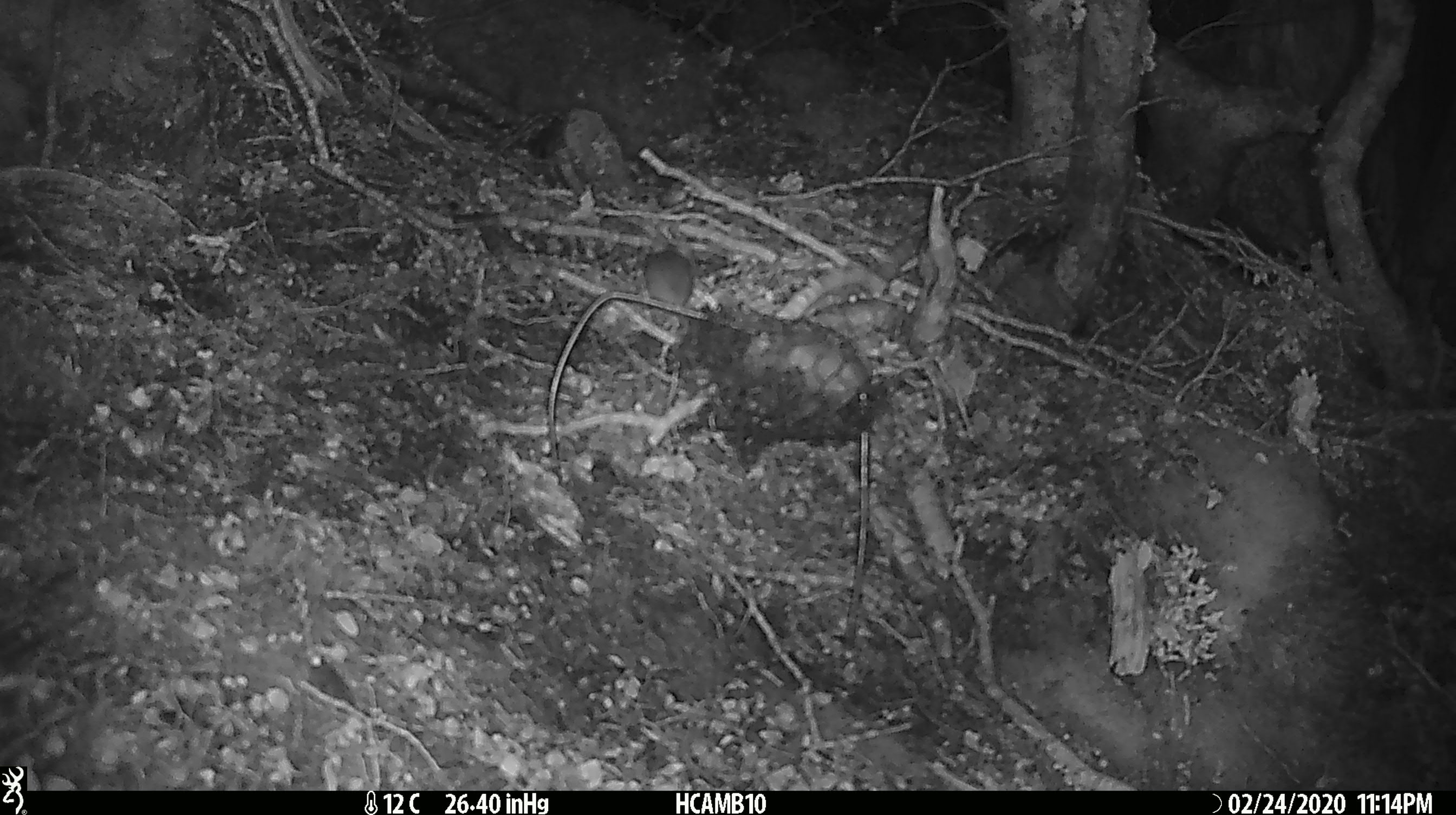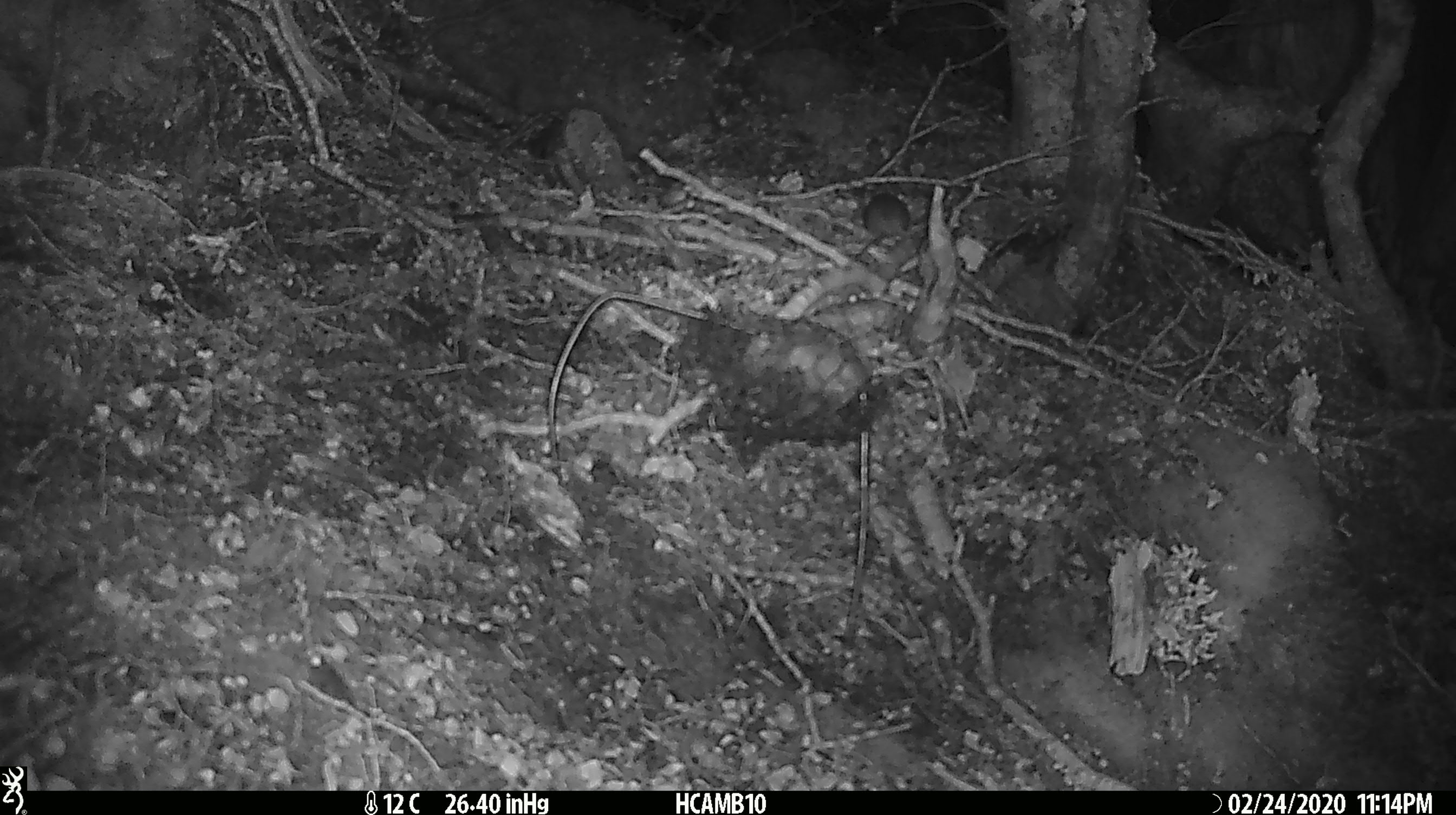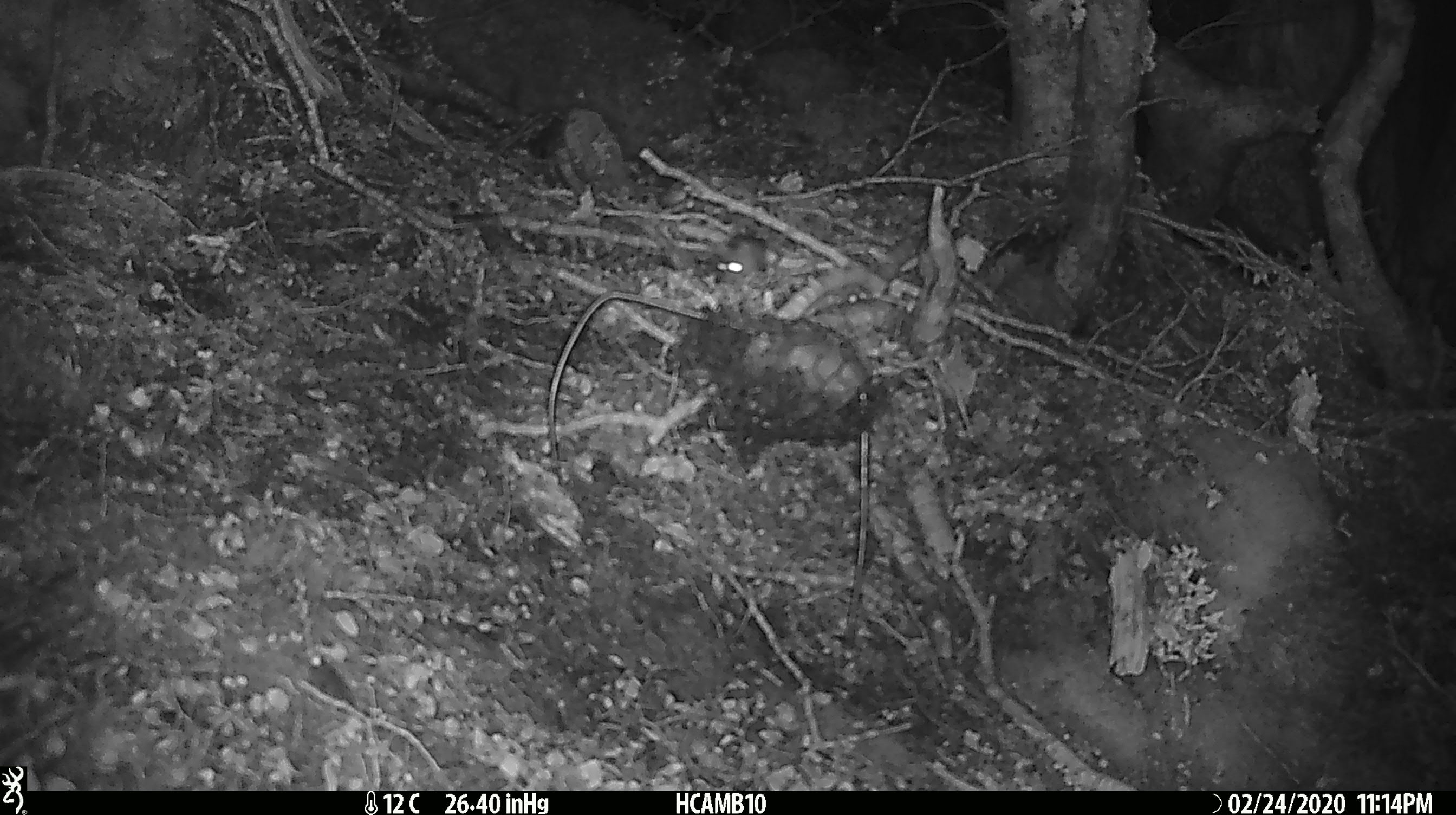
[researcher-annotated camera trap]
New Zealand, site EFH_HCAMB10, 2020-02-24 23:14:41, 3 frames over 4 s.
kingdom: Animalia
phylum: Chordata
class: Mammalia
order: Rodentia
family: Muridae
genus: Mus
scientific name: Mus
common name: mouse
Mouse (Mus).